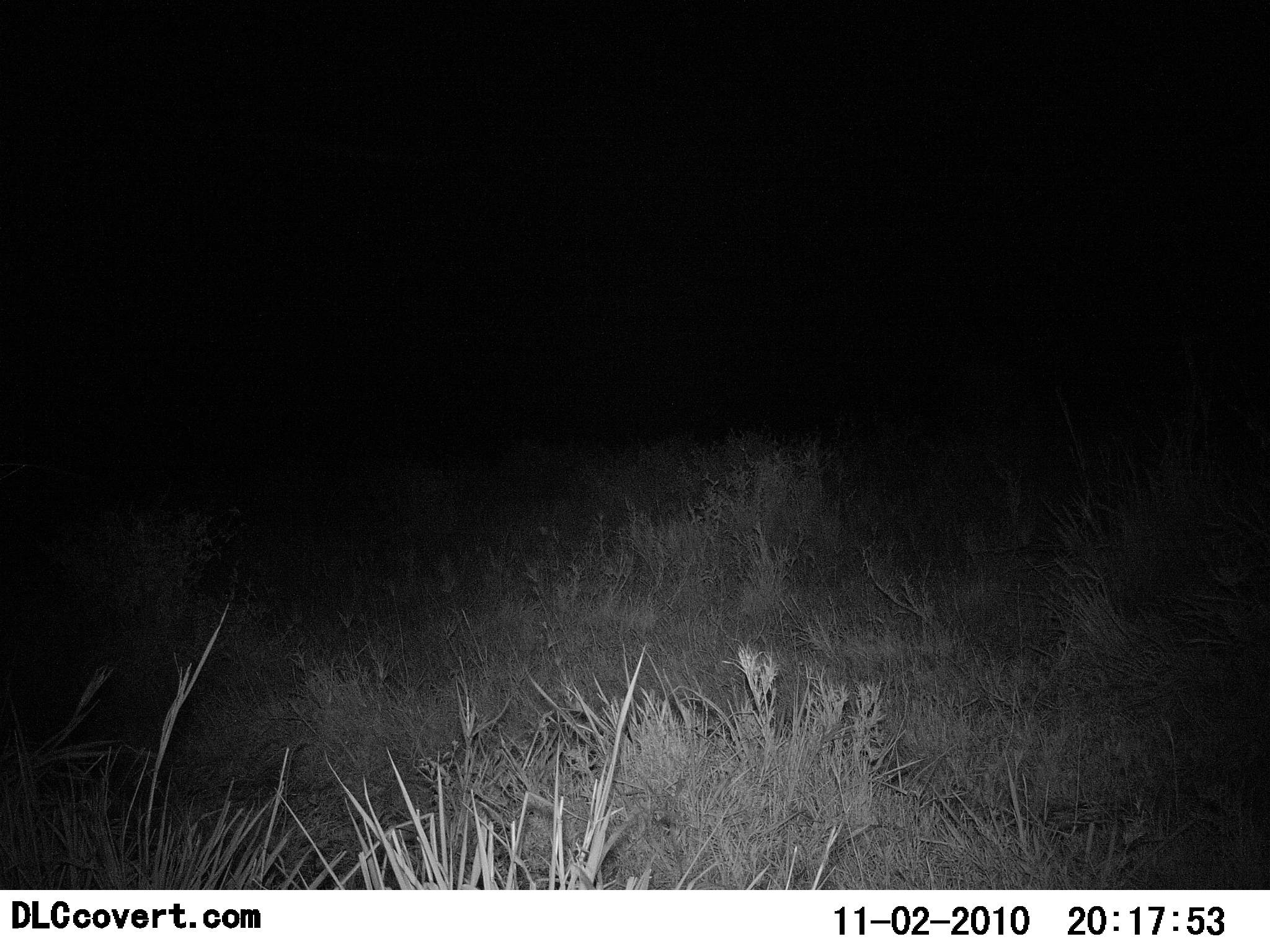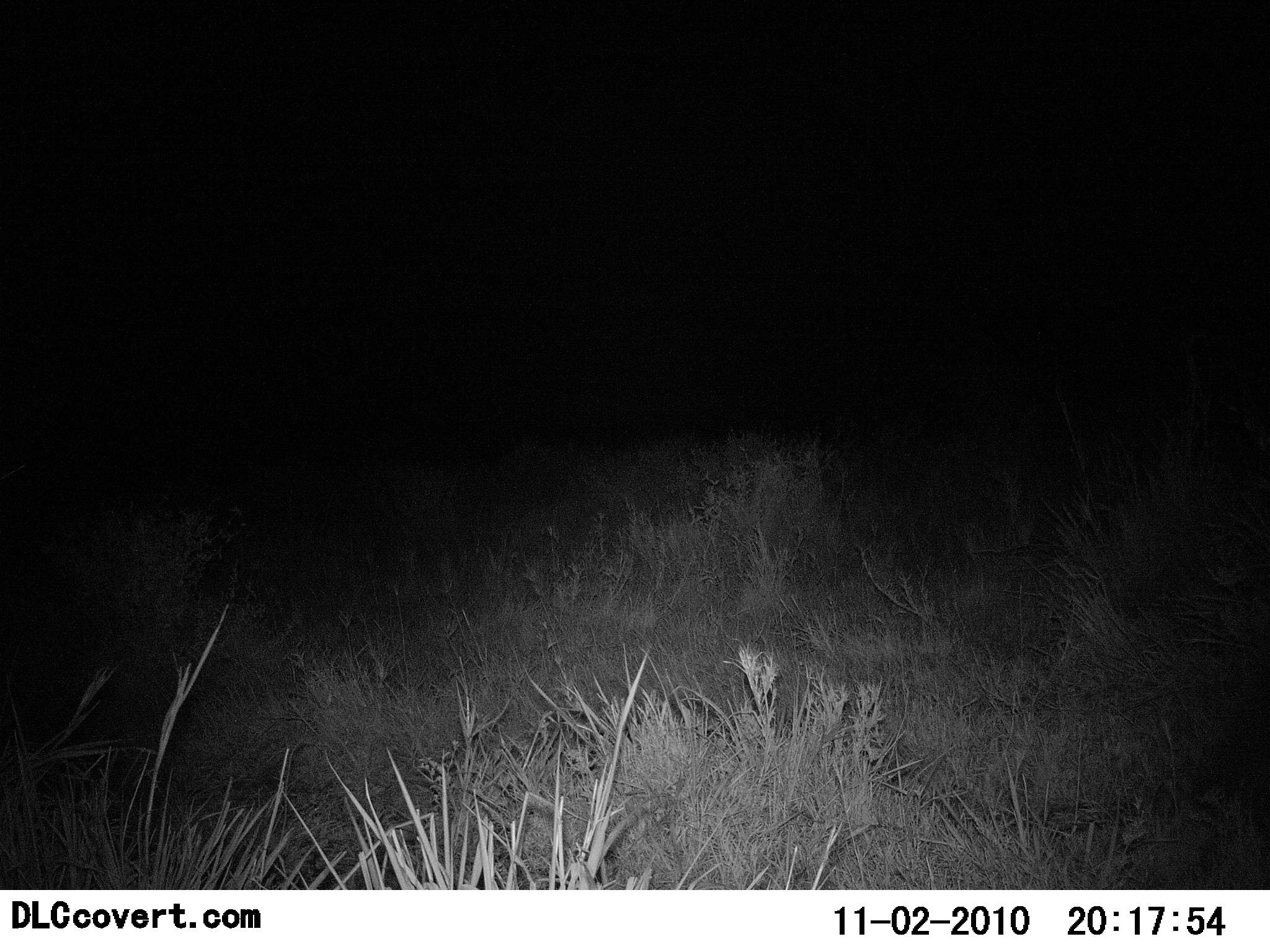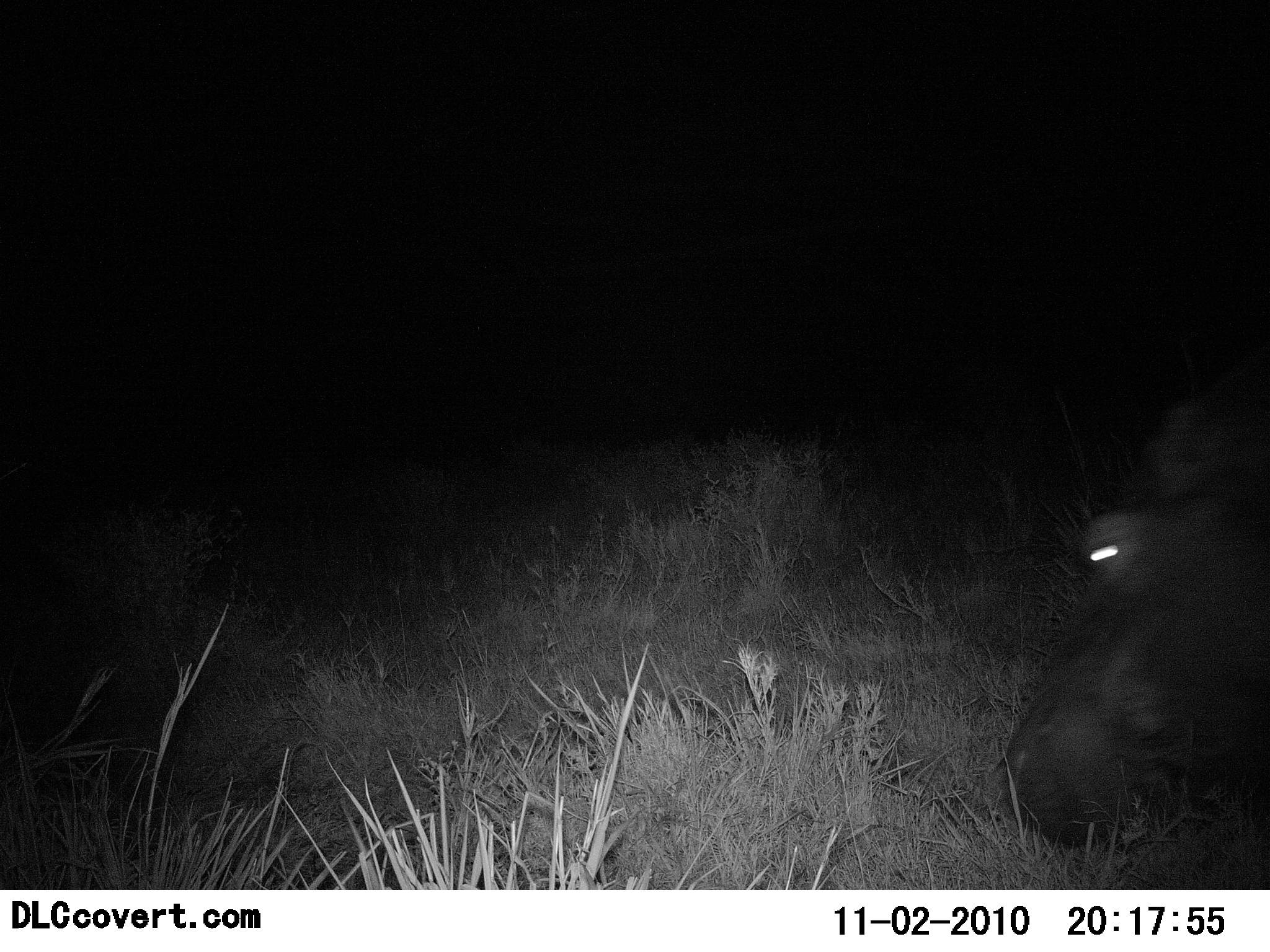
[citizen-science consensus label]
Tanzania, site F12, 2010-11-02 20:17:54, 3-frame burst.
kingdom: Animalia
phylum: Chordata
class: Mammalia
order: Artiodactyla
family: Hippopotamidae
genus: Hippopotamus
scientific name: Hippopotamus amphibius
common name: hippopotamus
Hippopotamus (Hippopotamus amphibius), count 1. Behavior (volunteer vote fractions): standing 0%, resting 0%, moving 88%, interacting 0%. Young present (vote fraction): 0%. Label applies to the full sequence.